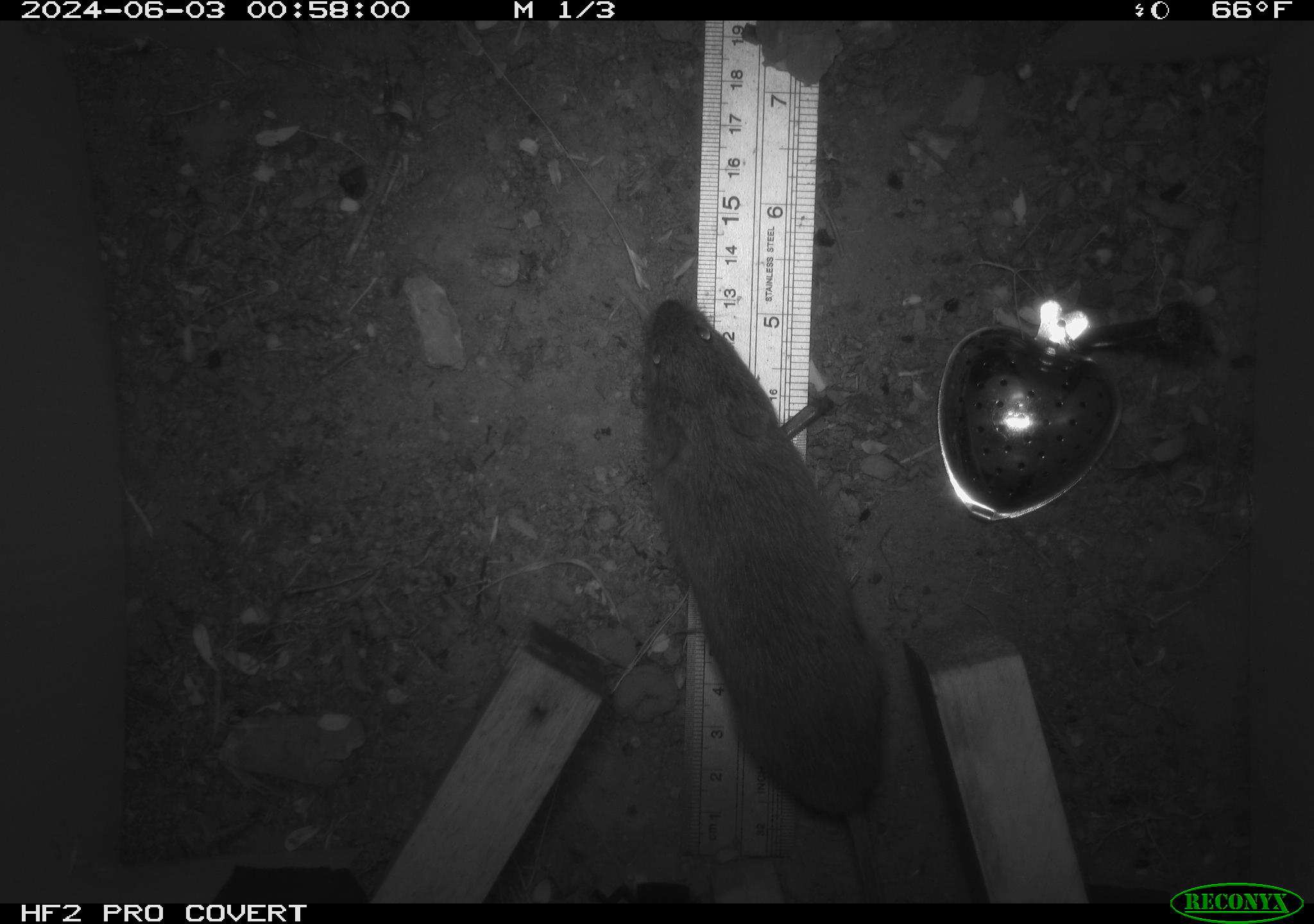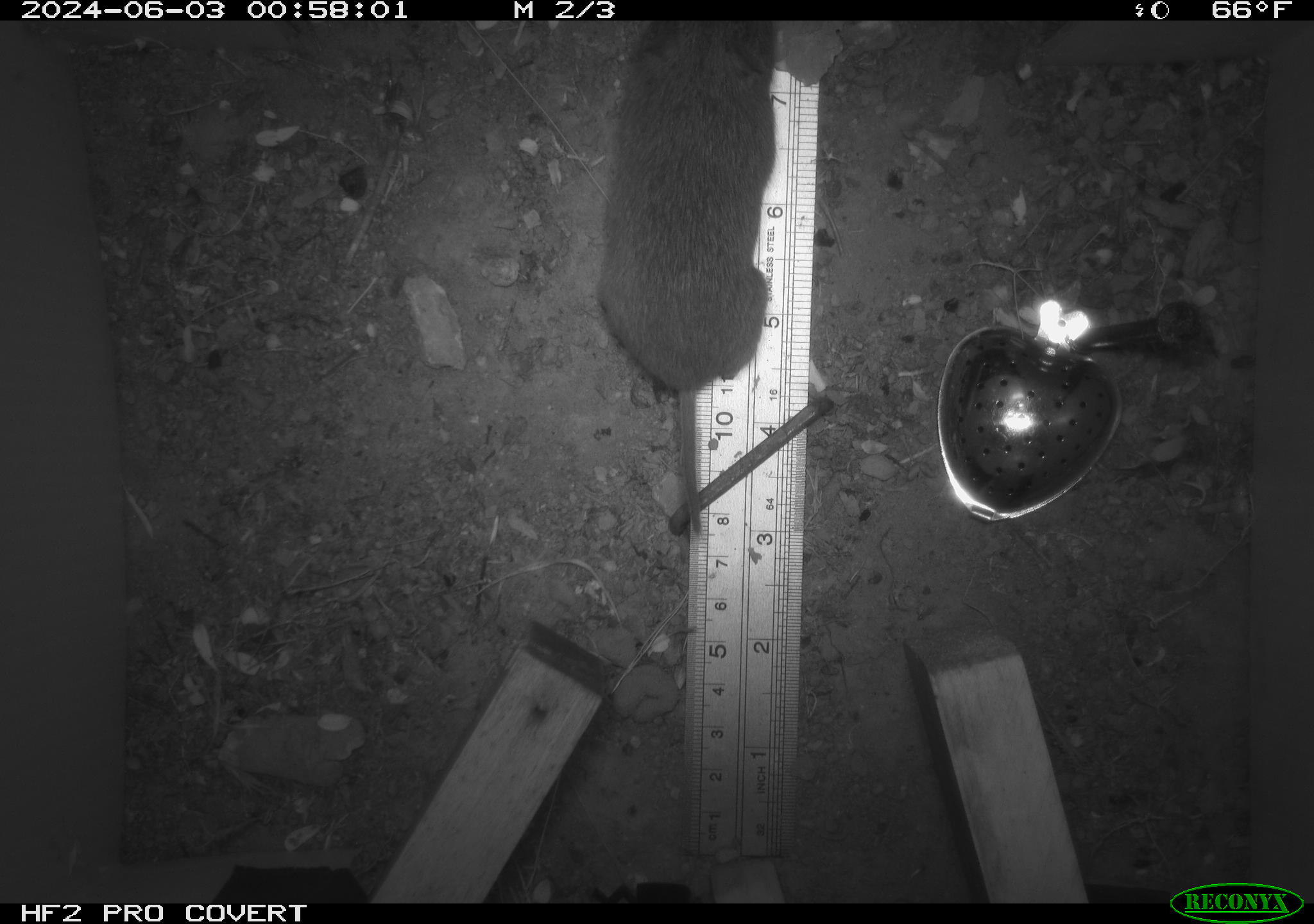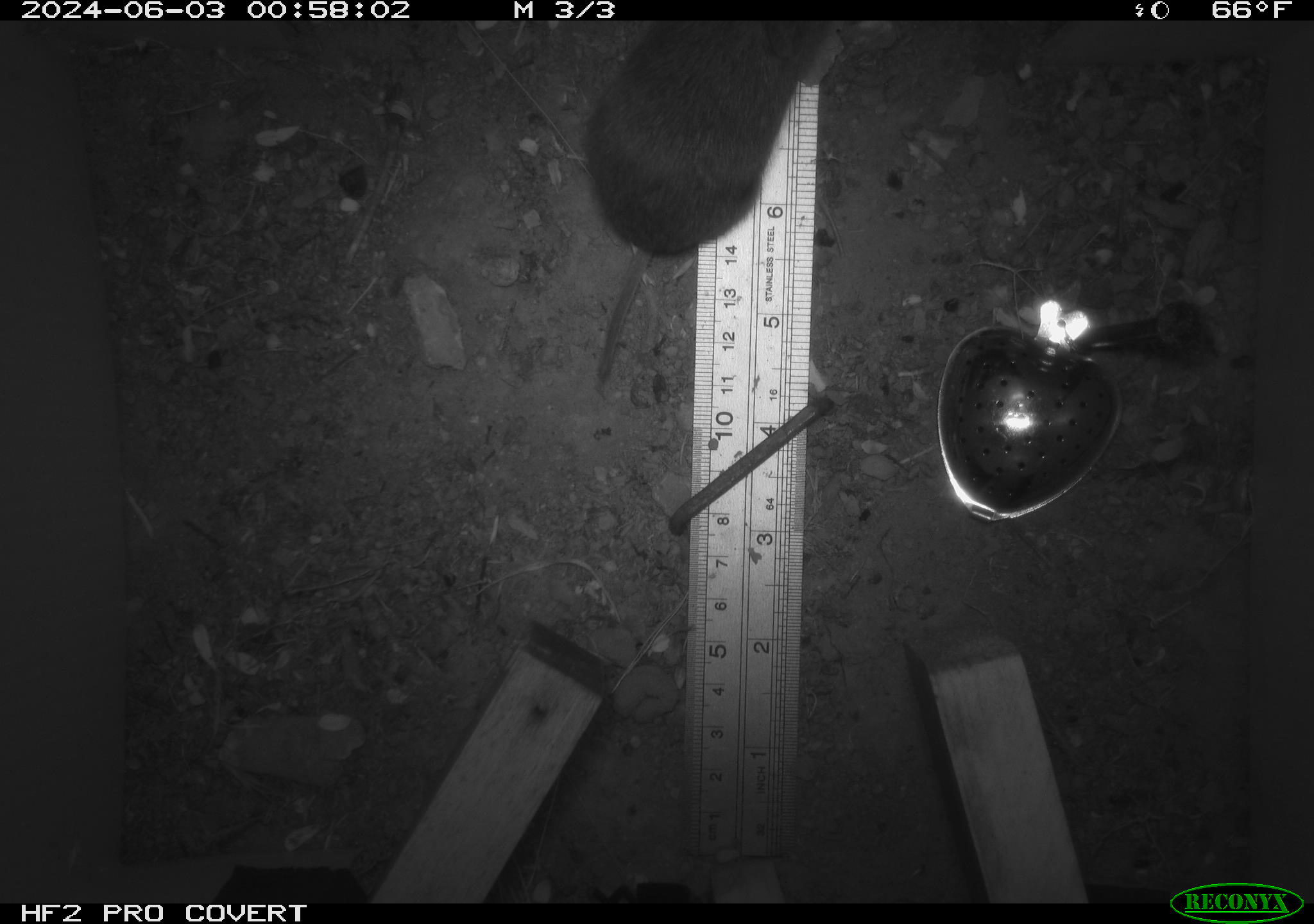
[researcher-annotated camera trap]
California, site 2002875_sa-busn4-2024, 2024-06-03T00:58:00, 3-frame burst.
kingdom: Animalia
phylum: Chordata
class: Mammalia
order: Rodentia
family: Cricetidae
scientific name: Arvicolinae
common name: voles, lemmings, and muskrats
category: arvicolinae subfamily